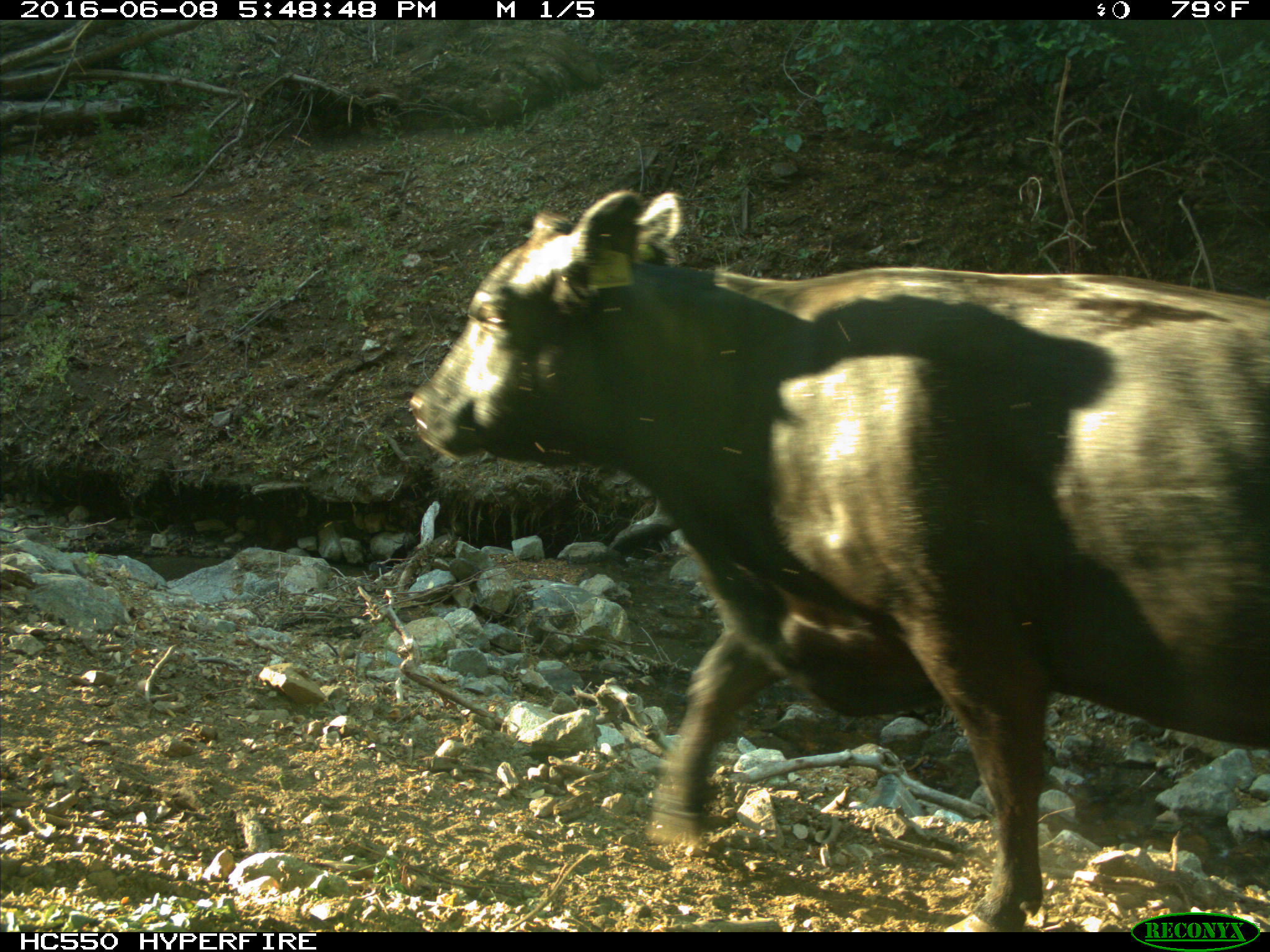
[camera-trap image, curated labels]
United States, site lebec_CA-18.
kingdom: Animalia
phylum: Chordata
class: Mammalia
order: Artiodactyla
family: Bovidae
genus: Bos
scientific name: Bos taurus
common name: domestic cow